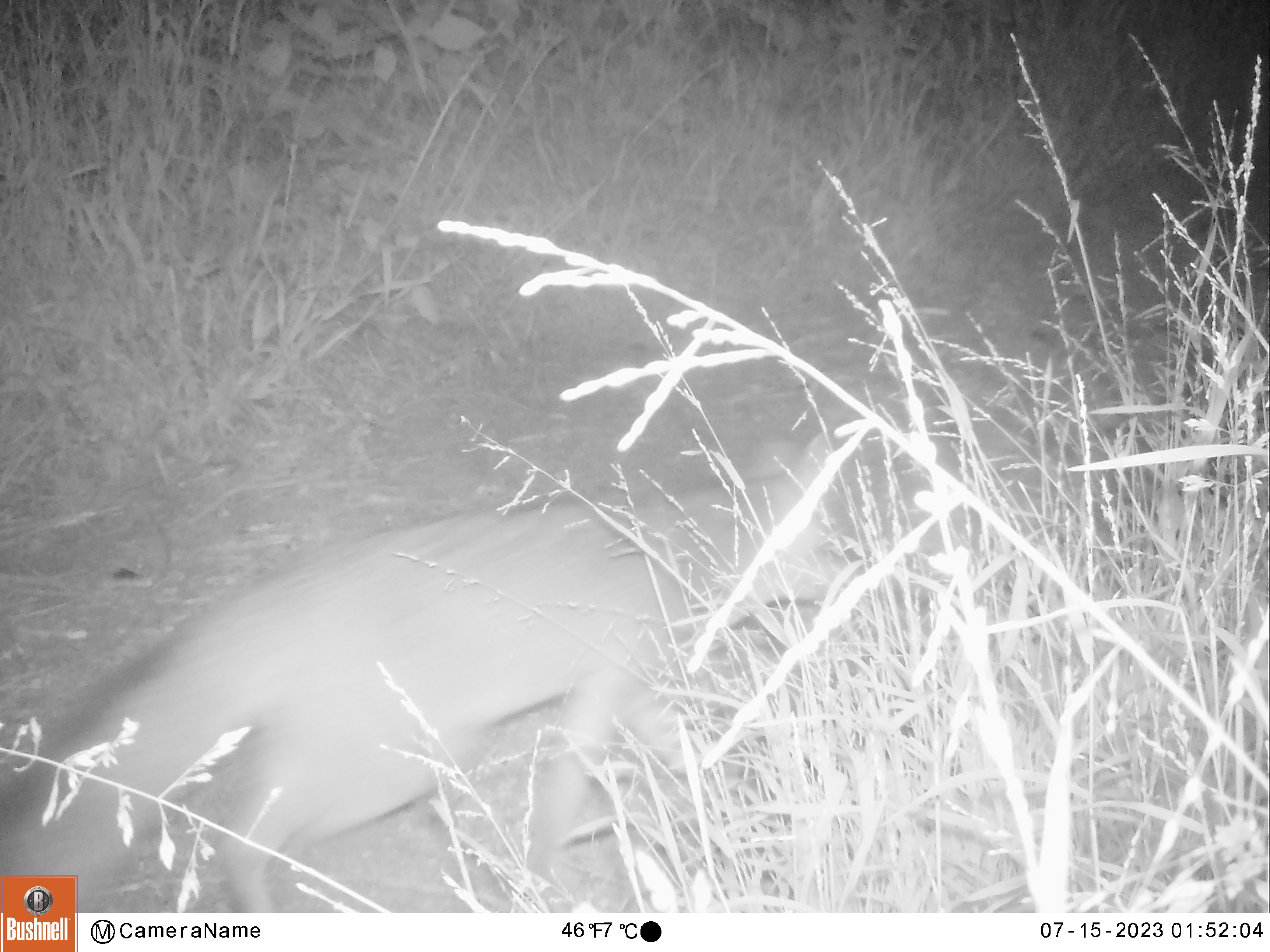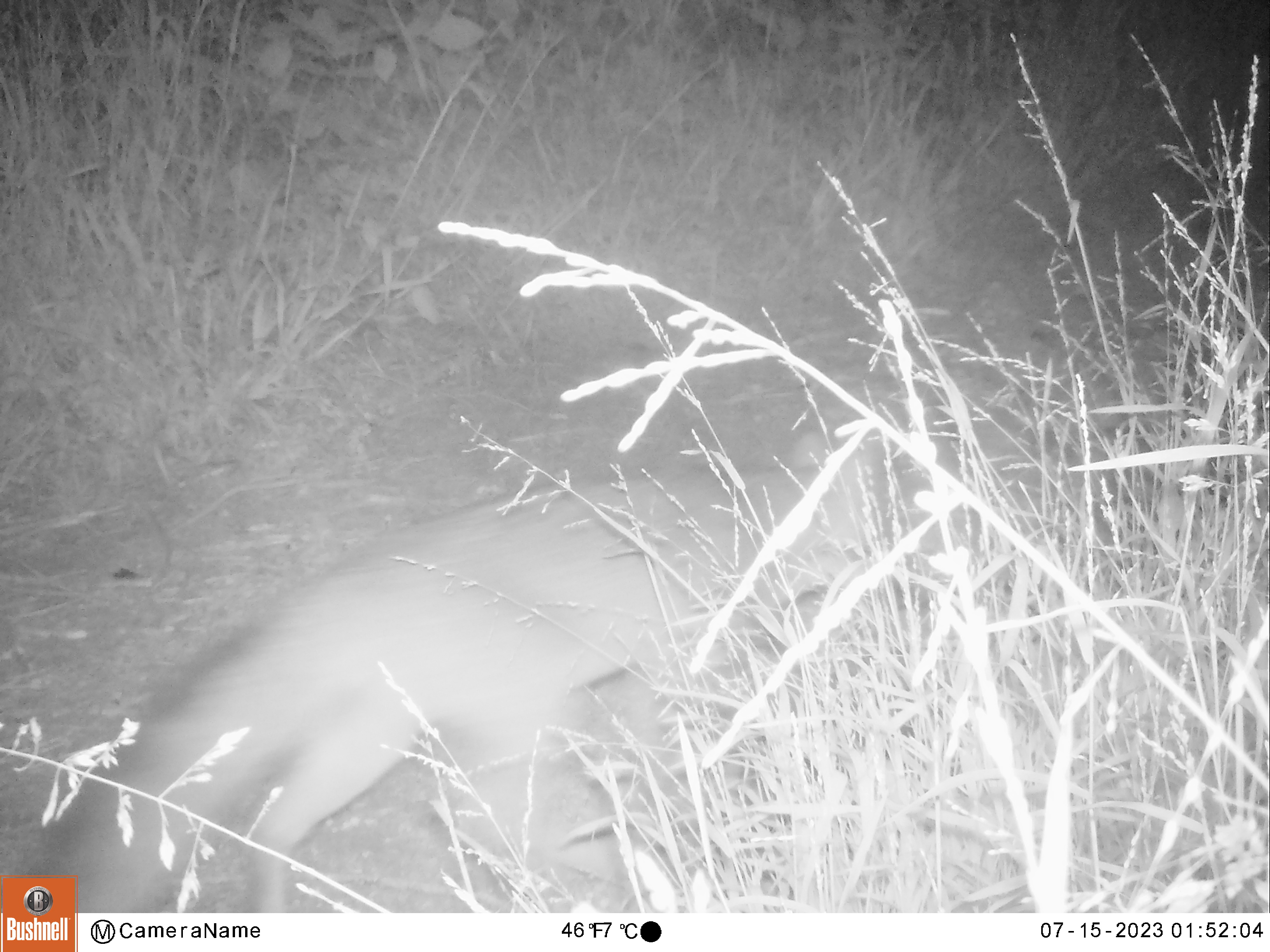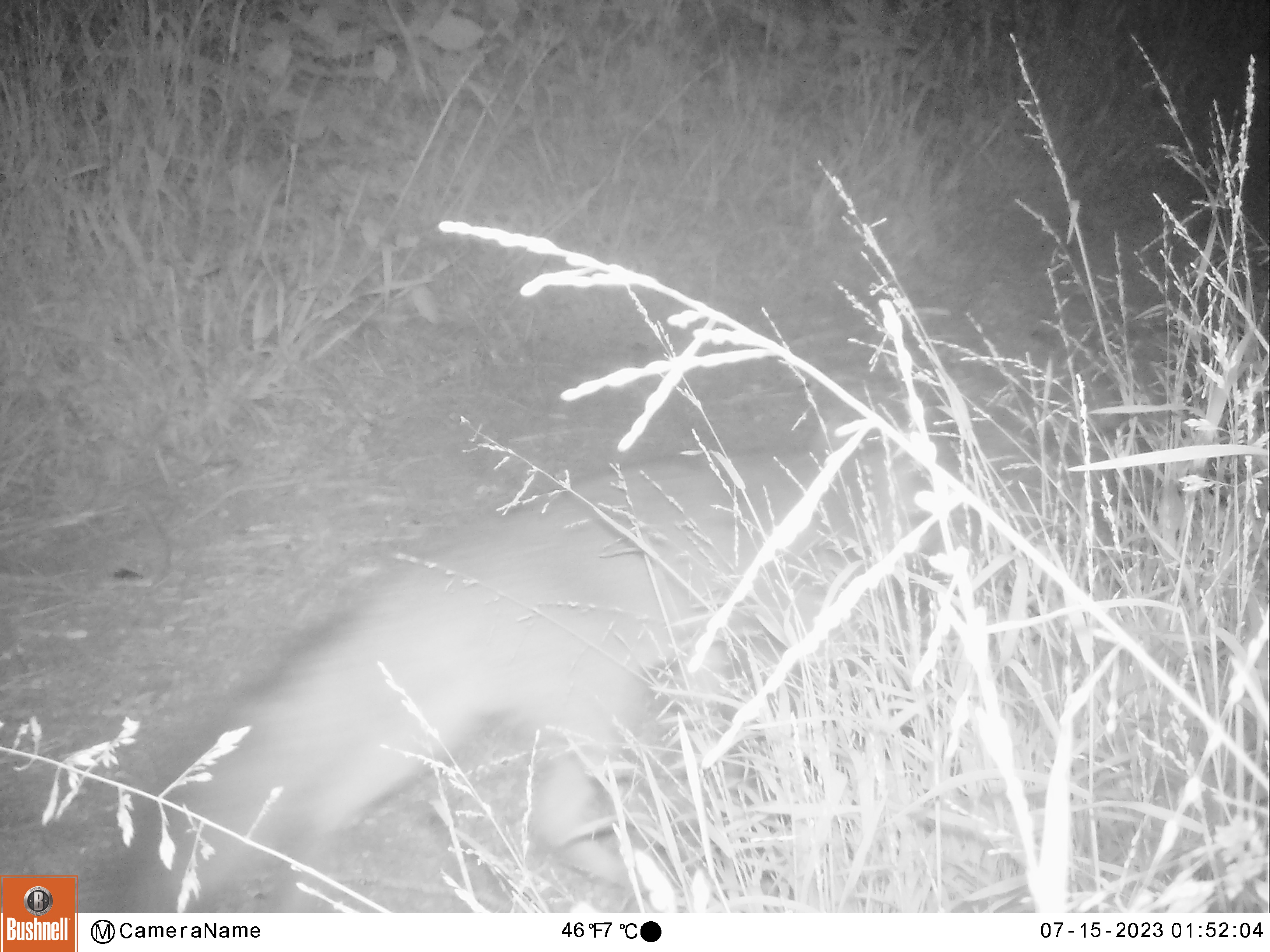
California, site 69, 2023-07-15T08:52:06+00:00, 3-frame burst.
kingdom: Animalia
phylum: Chordata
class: Mammalia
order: Carnivora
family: Canidae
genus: Urocyon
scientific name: Urocyon cinereoargenteus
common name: gray fox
Gray fox (Urocyon cinereoargenteus).